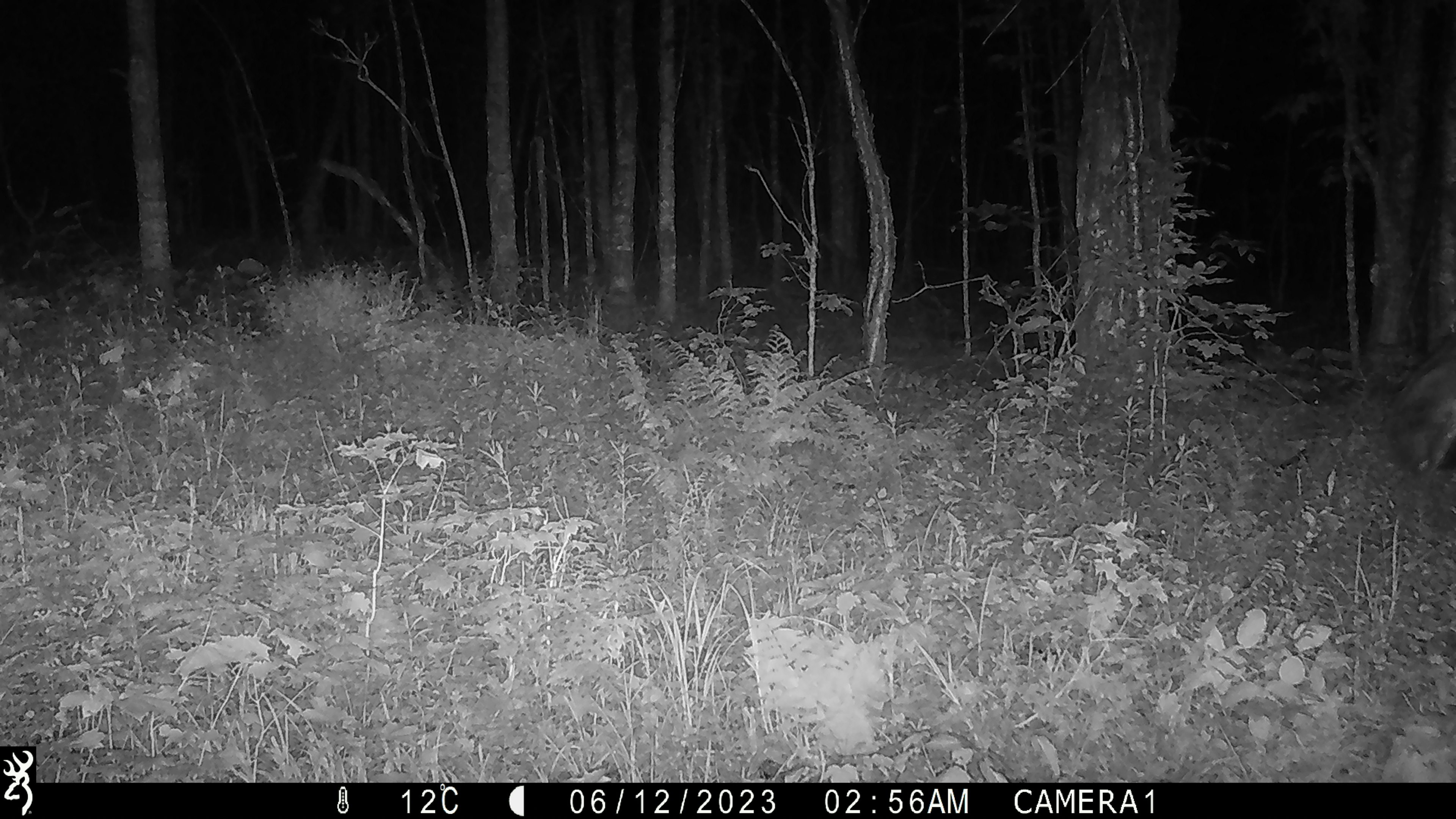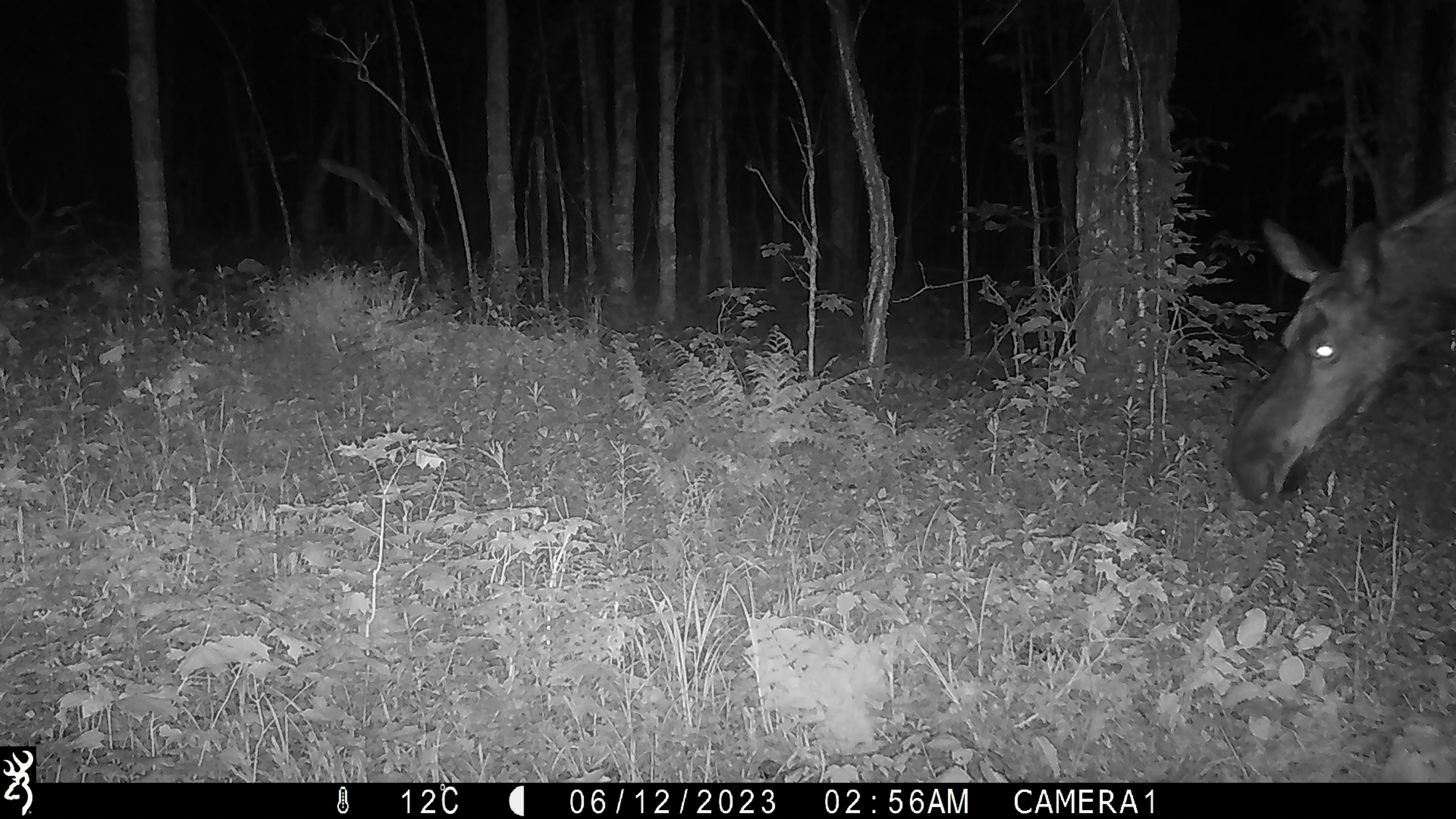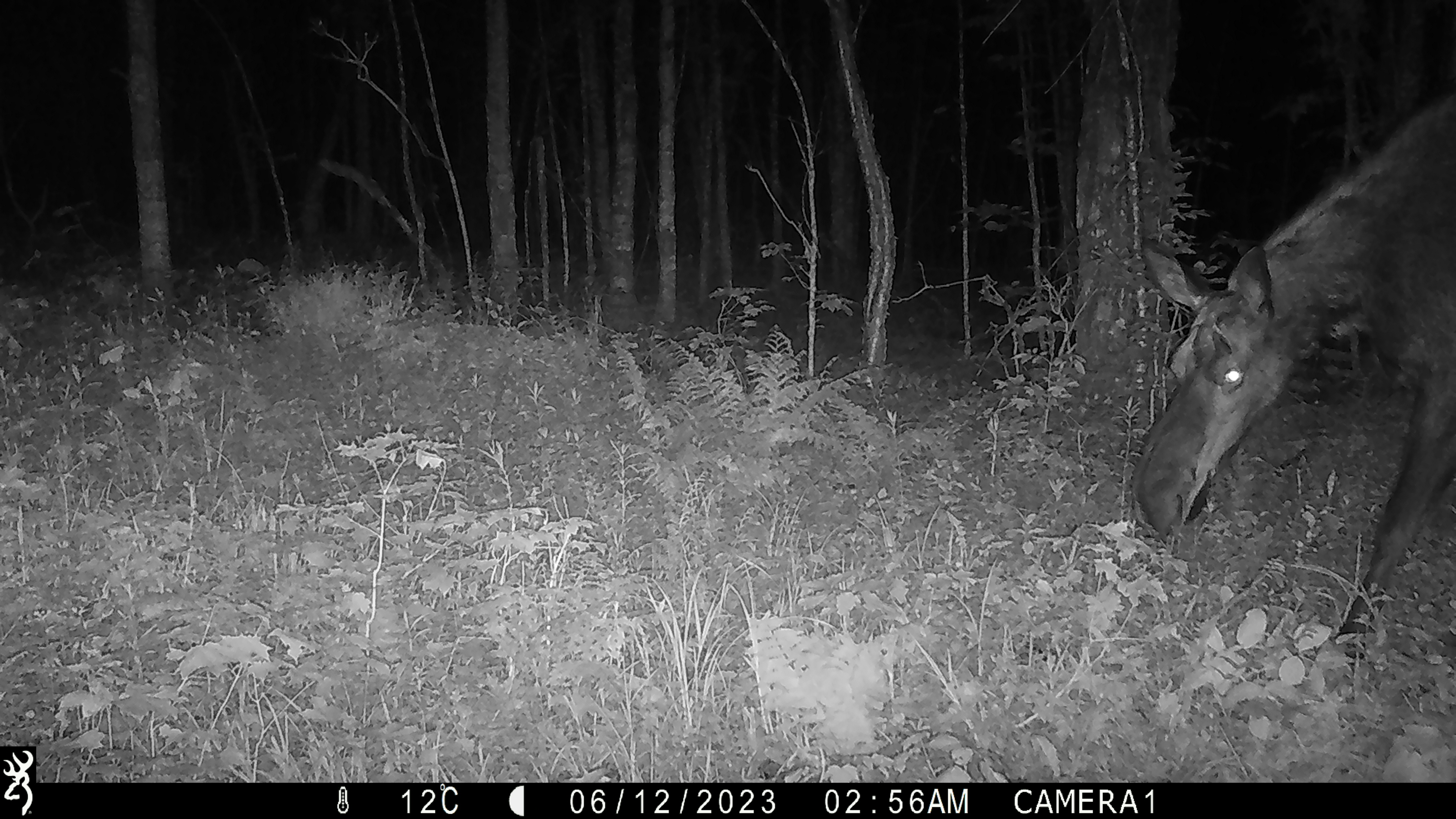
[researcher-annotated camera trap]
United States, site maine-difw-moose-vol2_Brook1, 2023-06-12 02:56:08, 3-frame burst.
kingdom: Animalia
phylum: Chordata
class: Mammalia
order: Artiodactyla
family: Cervidae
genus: Alces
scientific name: Alces alces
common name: moose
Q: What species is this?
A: Moose (Alces alces).